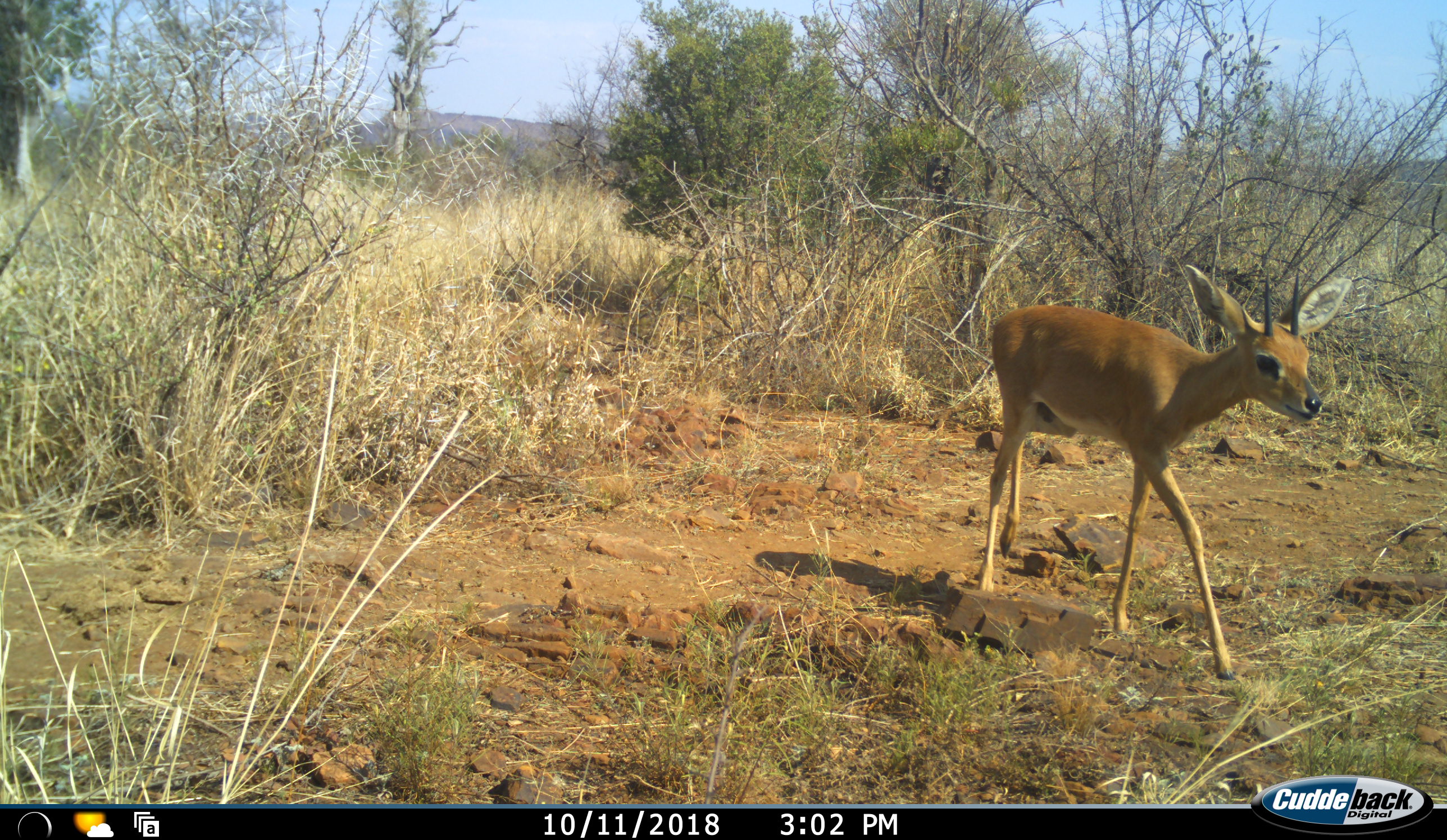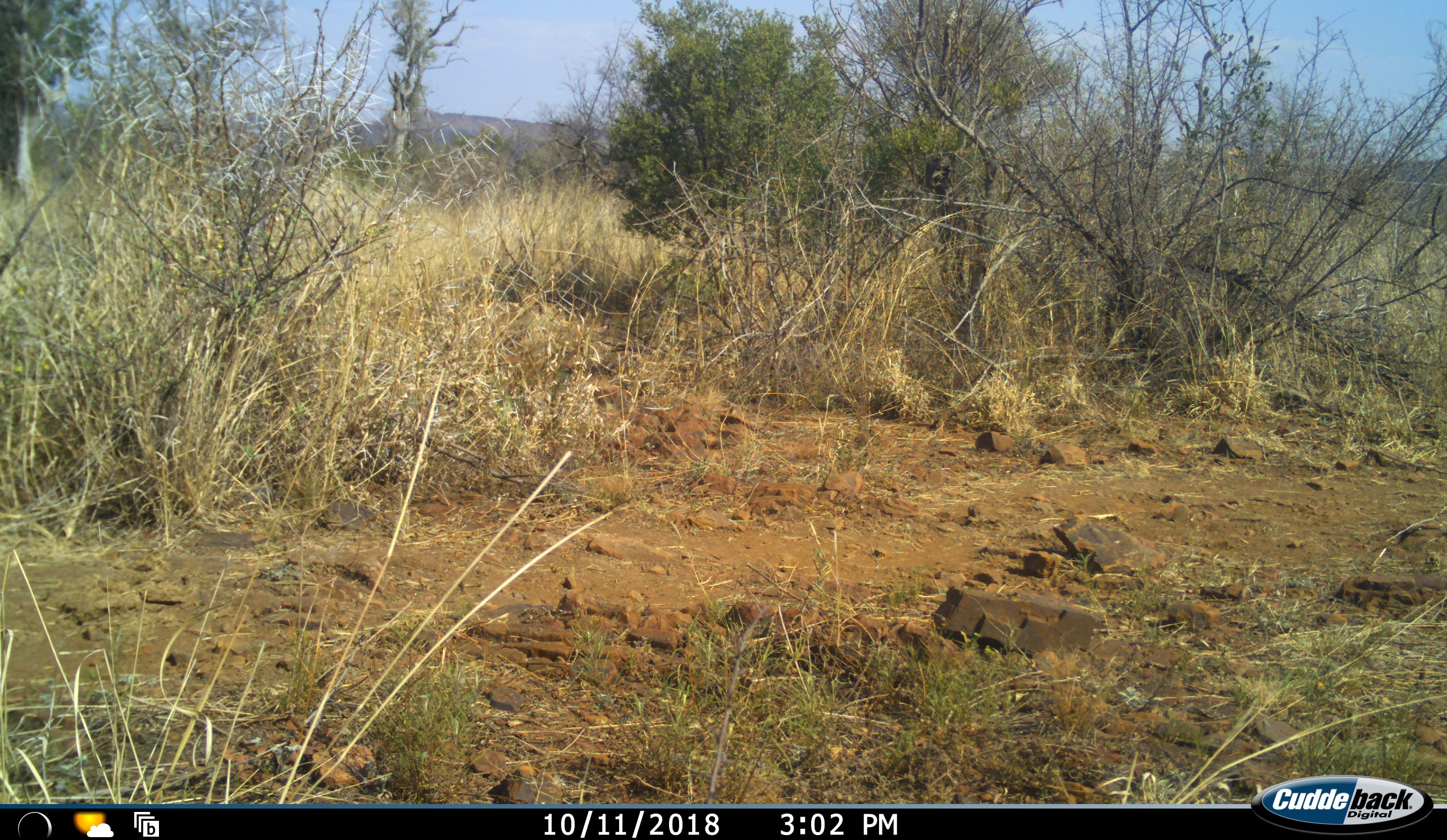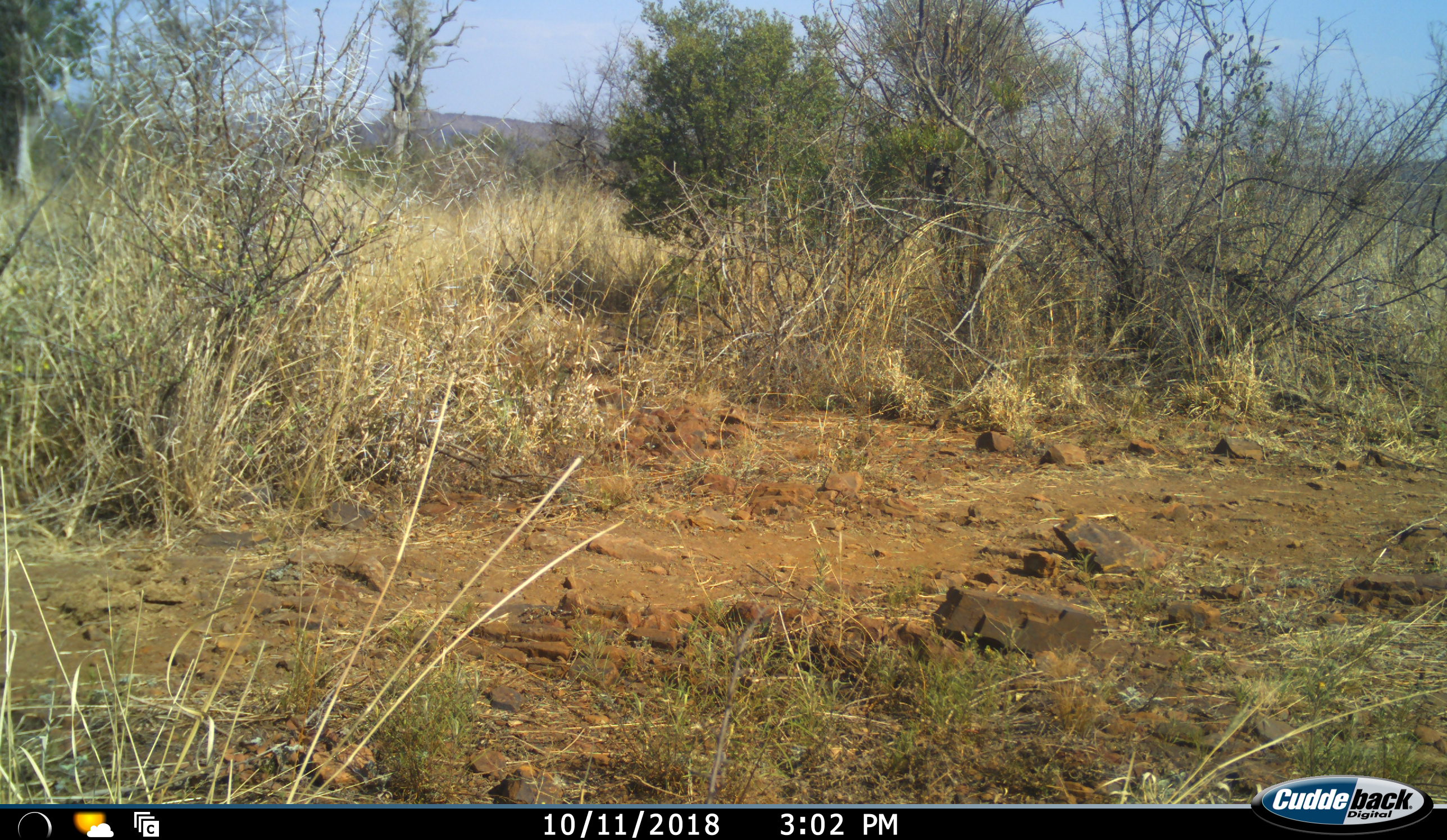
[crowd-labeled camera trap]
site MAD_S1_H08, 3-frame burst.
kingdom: Animalia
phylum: Chordata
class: Mammalia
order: Artiodactyla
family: Bovidae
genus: Raphicerus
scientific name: Raphicerus campestris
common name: steenbok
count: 1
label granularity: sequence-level